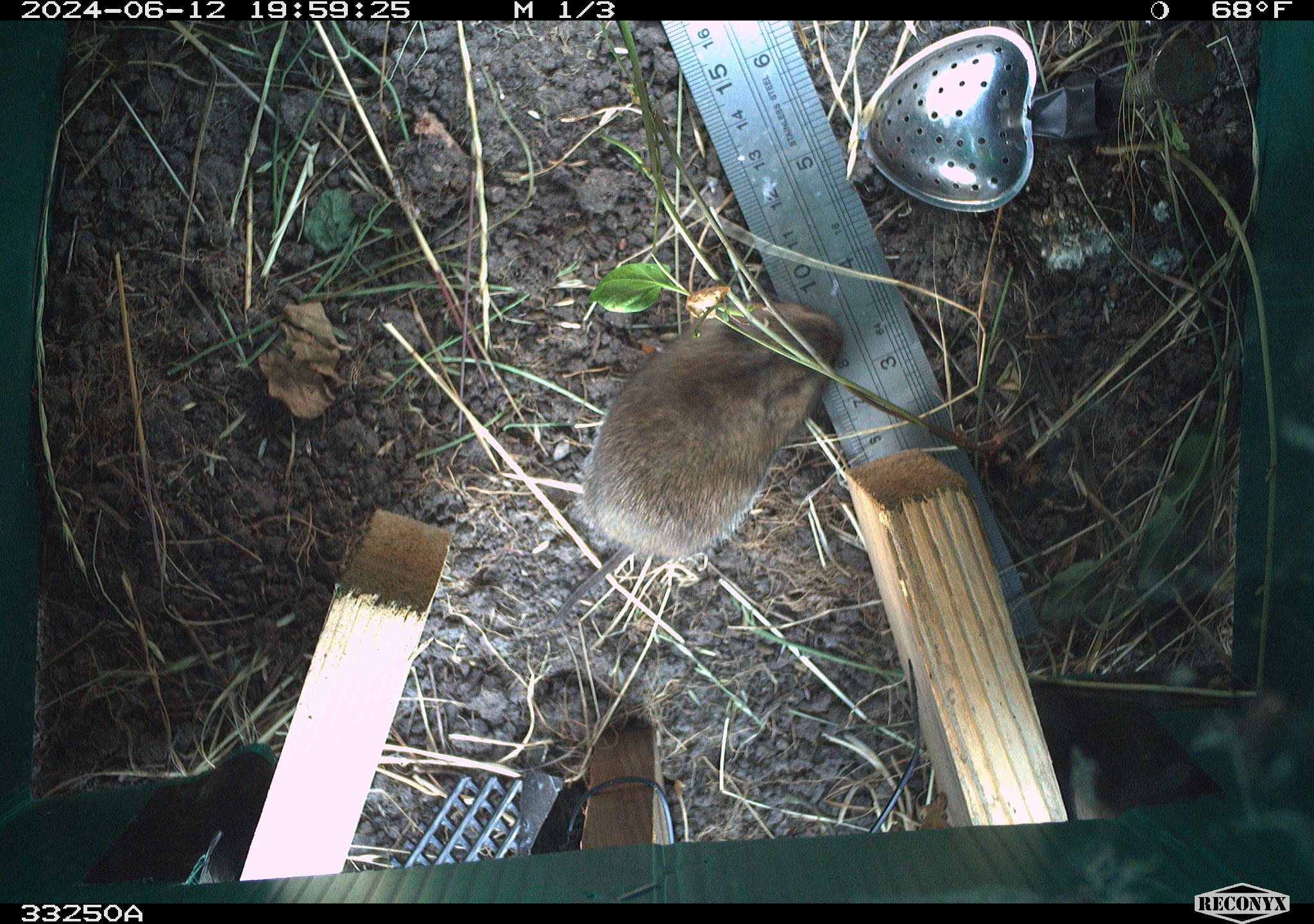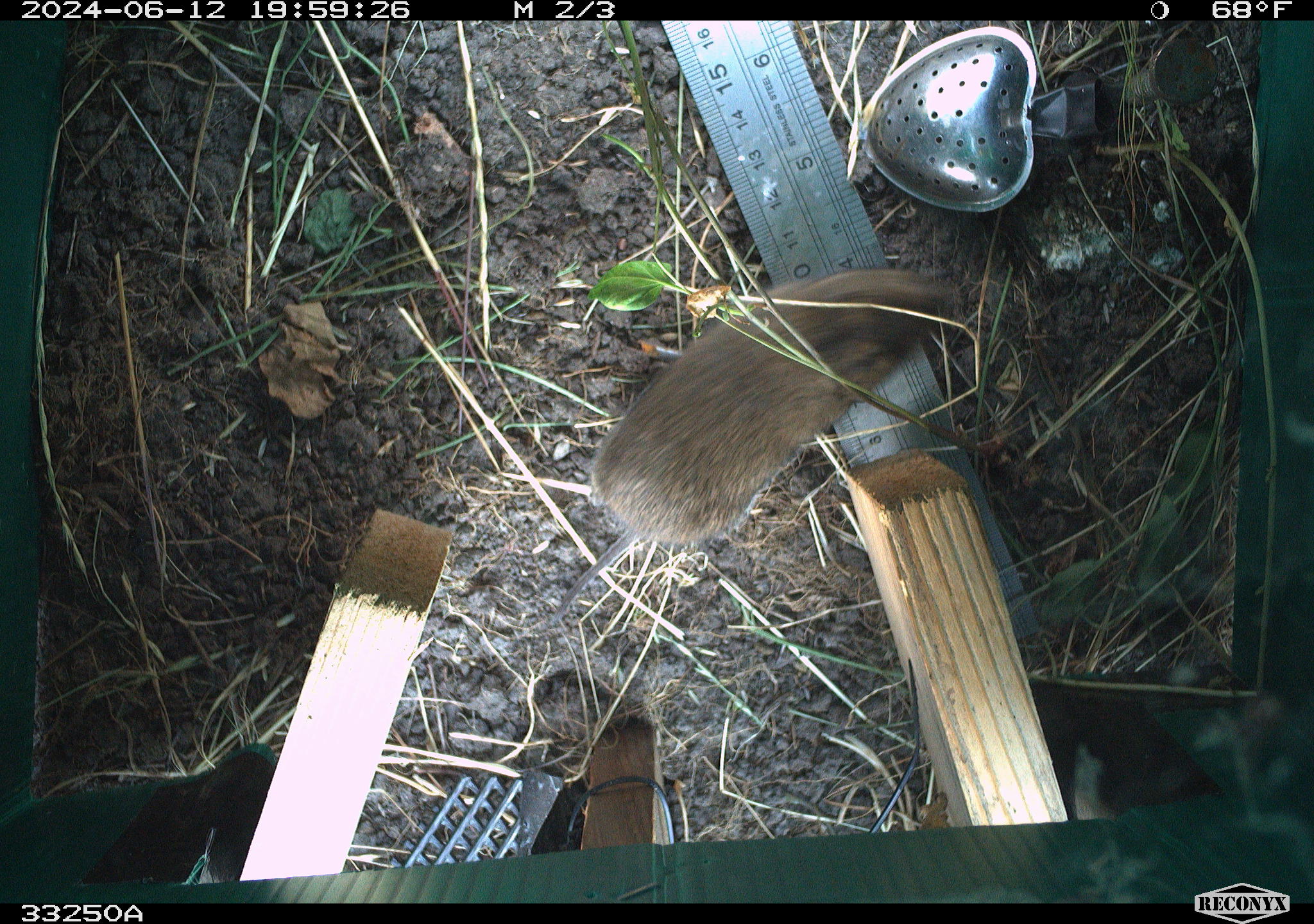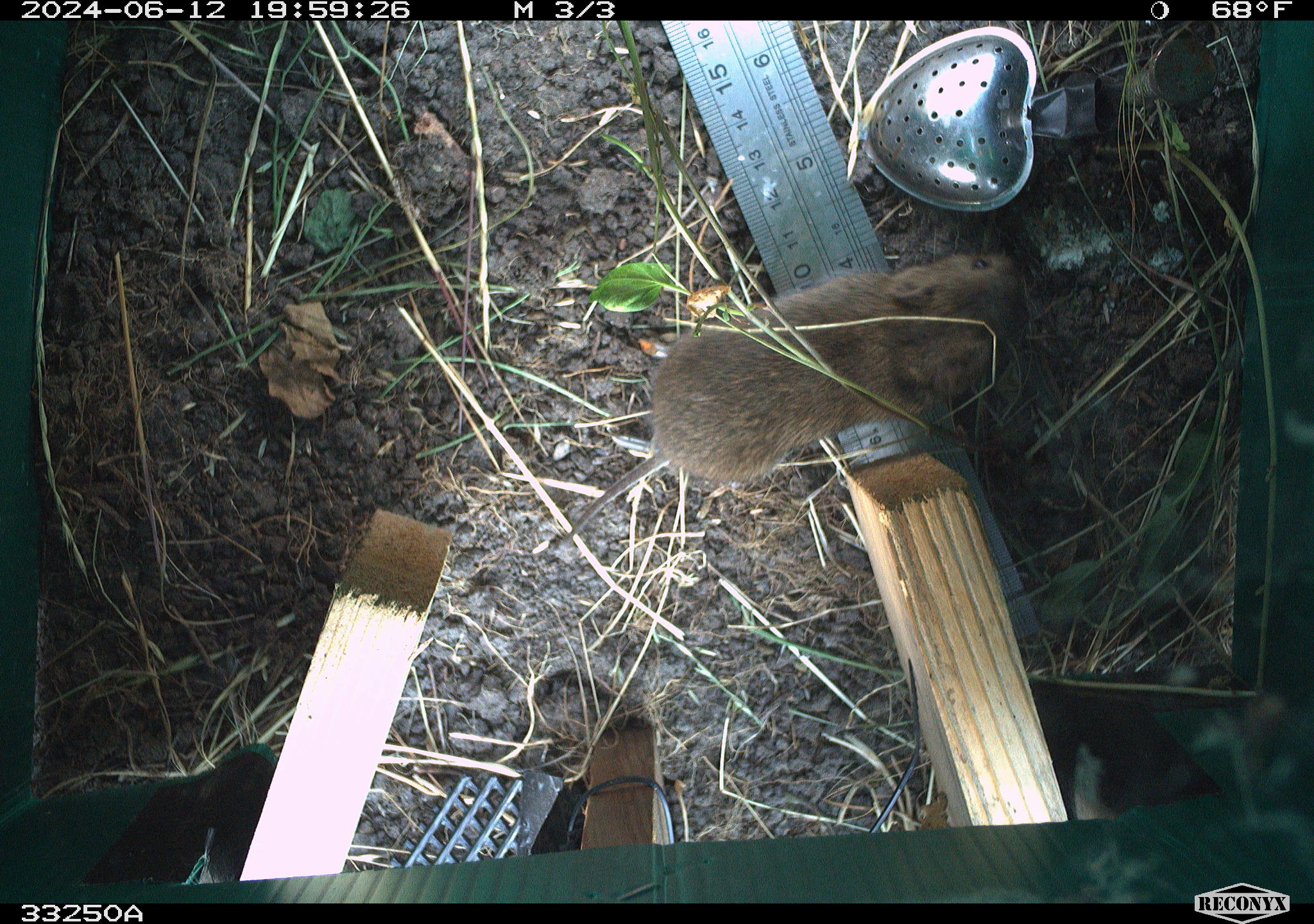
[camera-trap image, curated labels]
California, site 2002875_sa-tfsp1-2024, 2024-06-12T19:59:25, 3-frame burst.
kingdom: Animalia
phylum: Chordata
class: Mammalia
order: Rodentia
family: Cricetidae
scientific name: Arvicolinae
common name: voles, lemmings, and muskrats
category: arvicolinae subfamily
Arvicolinae subfamily (voles, lemmings, and muskrats) (Arvicolinae).